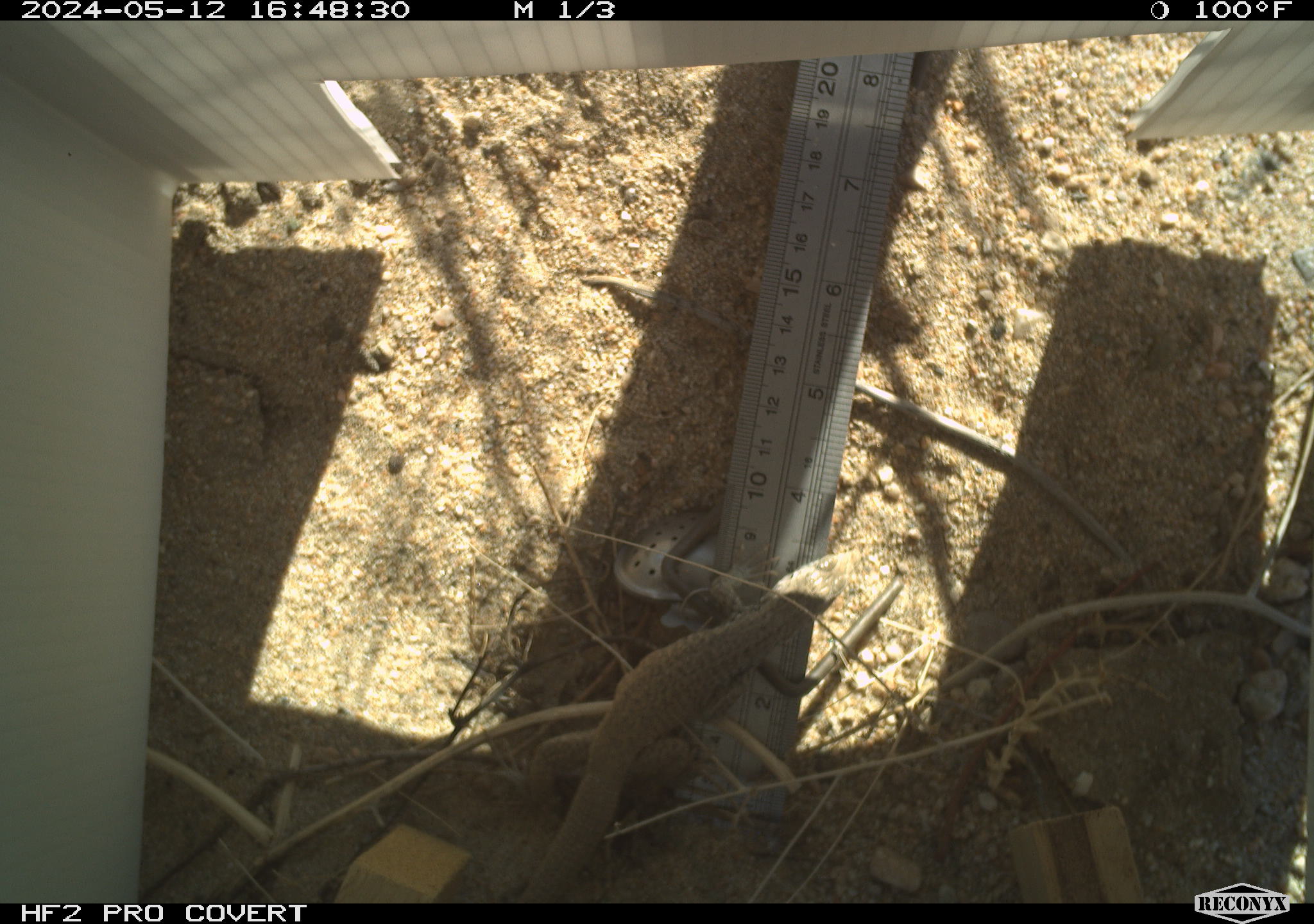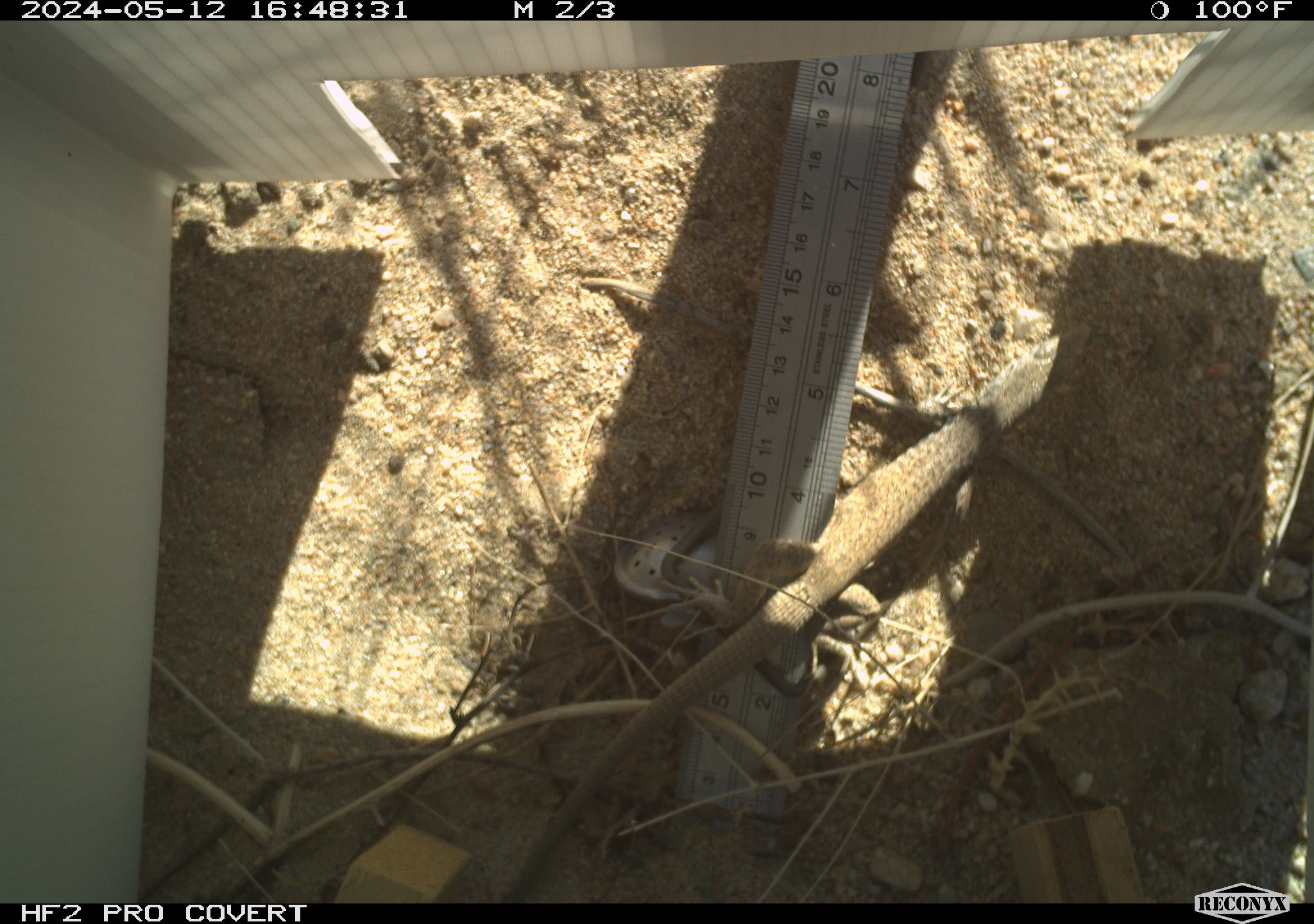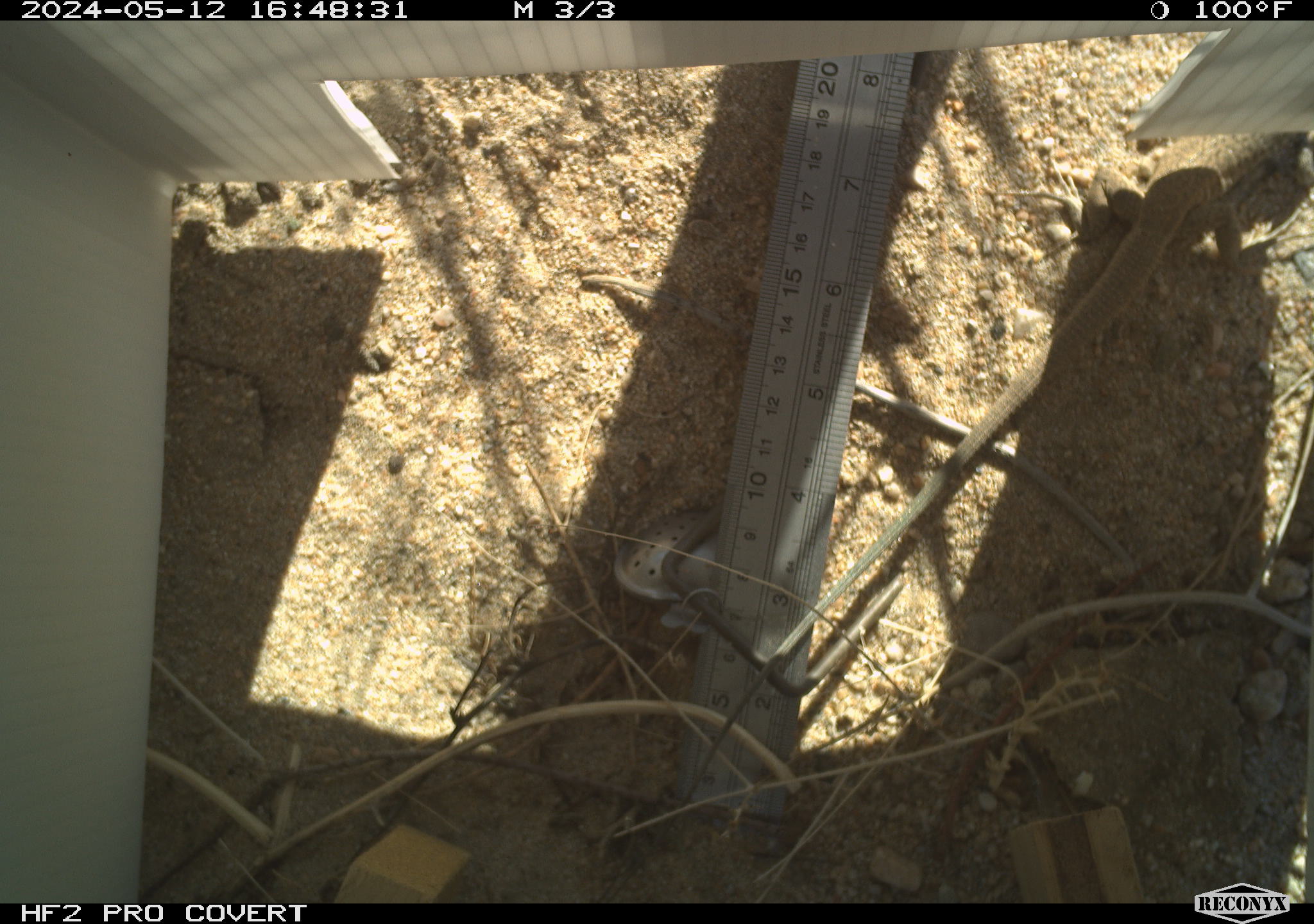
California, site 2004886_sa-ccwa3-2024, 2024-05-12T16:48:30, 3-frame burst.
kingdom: Animalia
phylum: Chordata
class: Reptilia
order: Squamata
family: Teiidae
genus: Aspidoscelis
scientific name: Aspidoscelis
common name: whiptail lizards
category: aspidoscelis species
Aspidoscelis species (whiptail lizards) (Aspidoscelis).